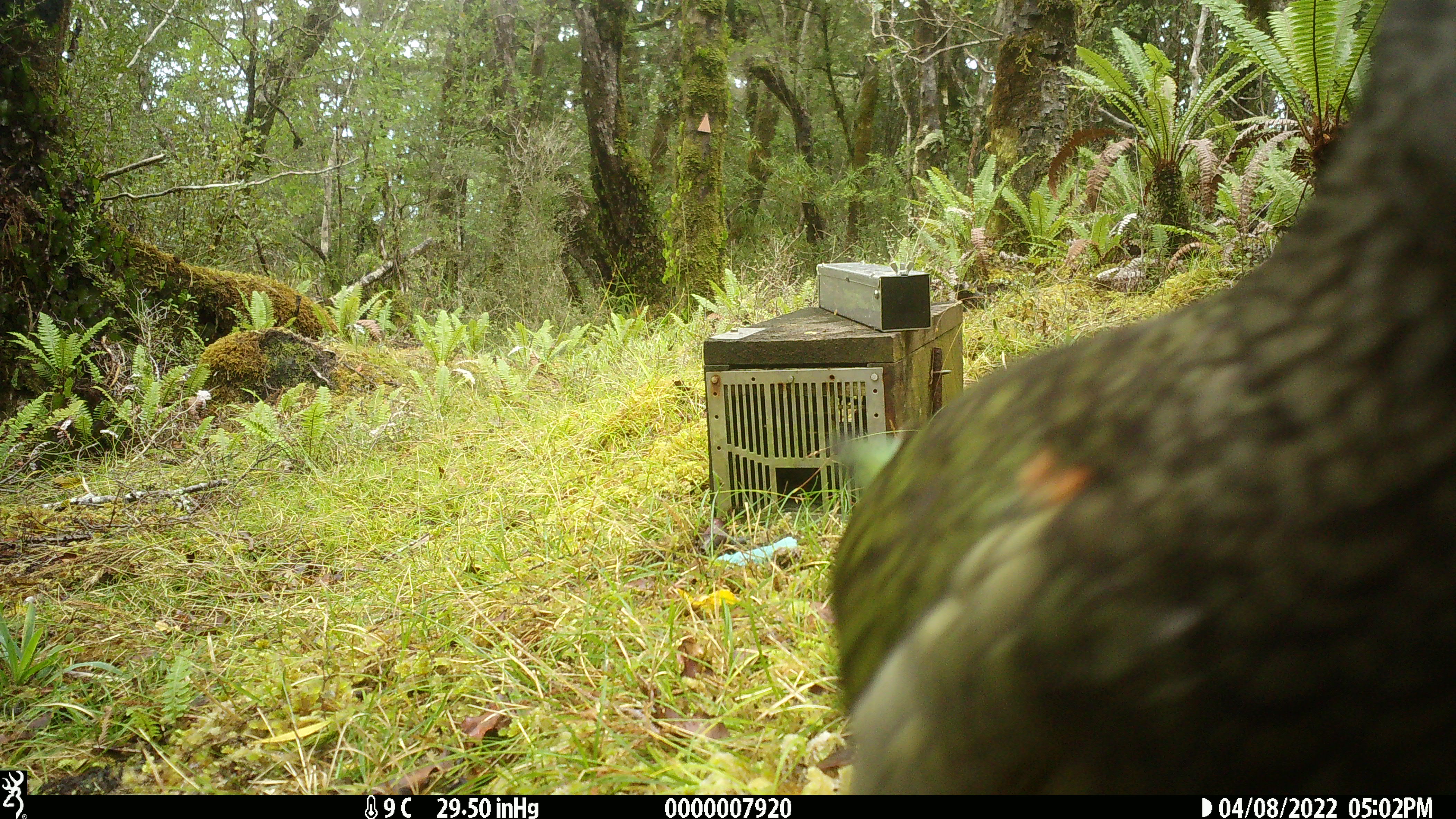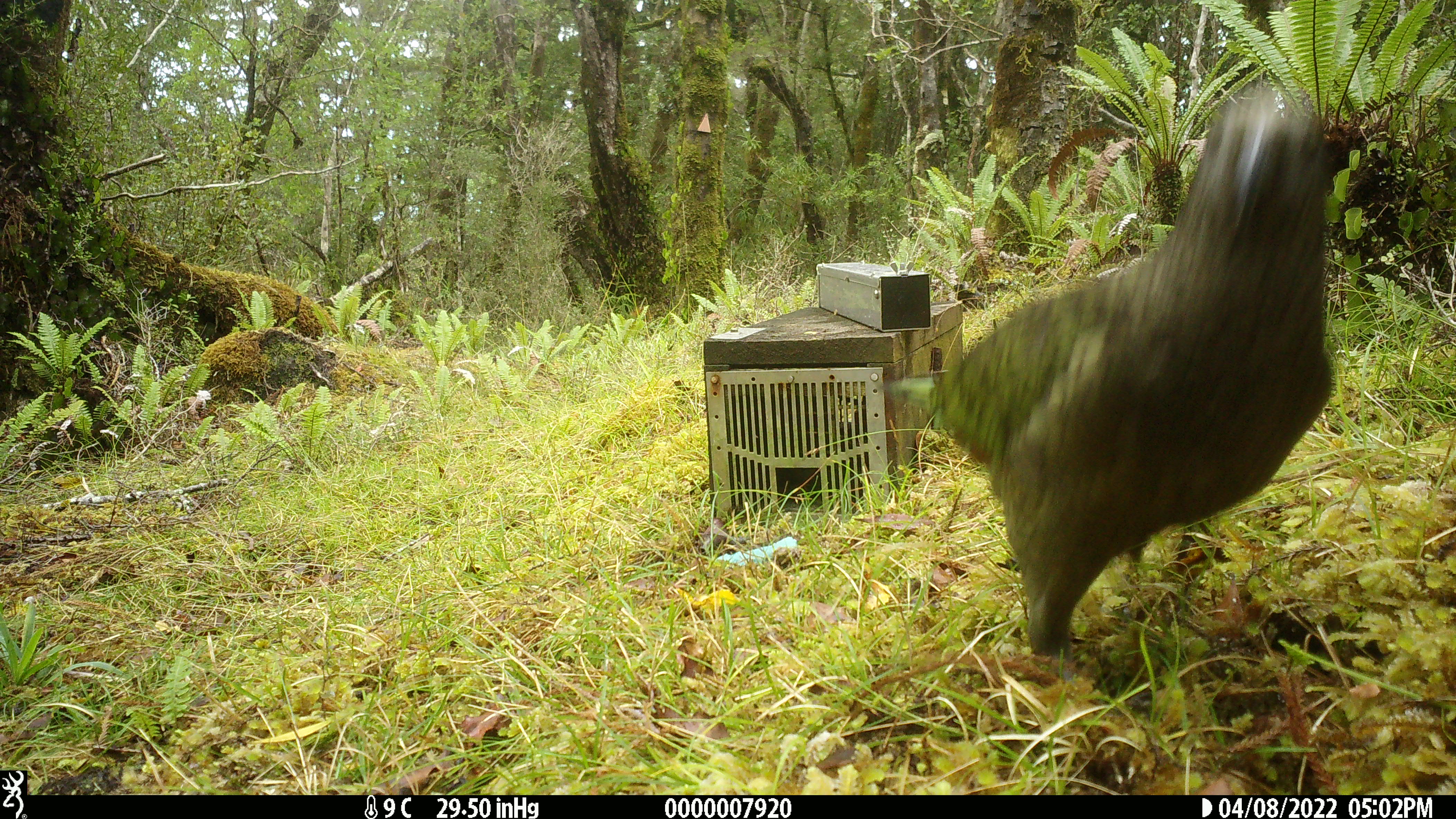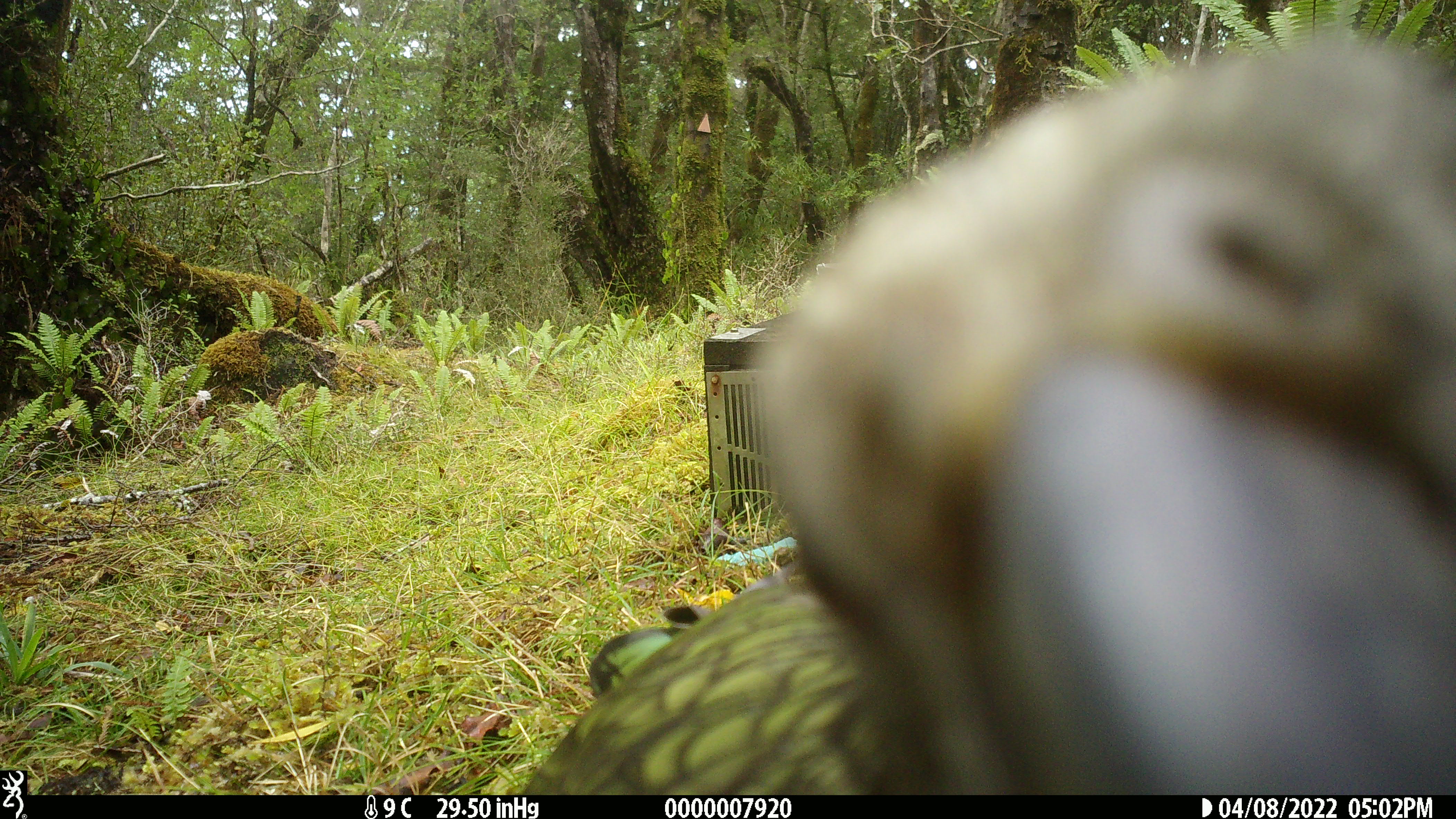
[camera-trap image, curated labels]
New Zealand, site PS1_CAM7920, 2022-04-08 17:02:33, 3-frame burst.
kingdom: Animalia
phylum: Chordata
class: Aves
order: Psittaciformes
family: Strigopidae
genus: Nestor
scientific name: Nestor notabilis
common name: kea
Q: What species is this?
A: Kea (Nestor notabilis).